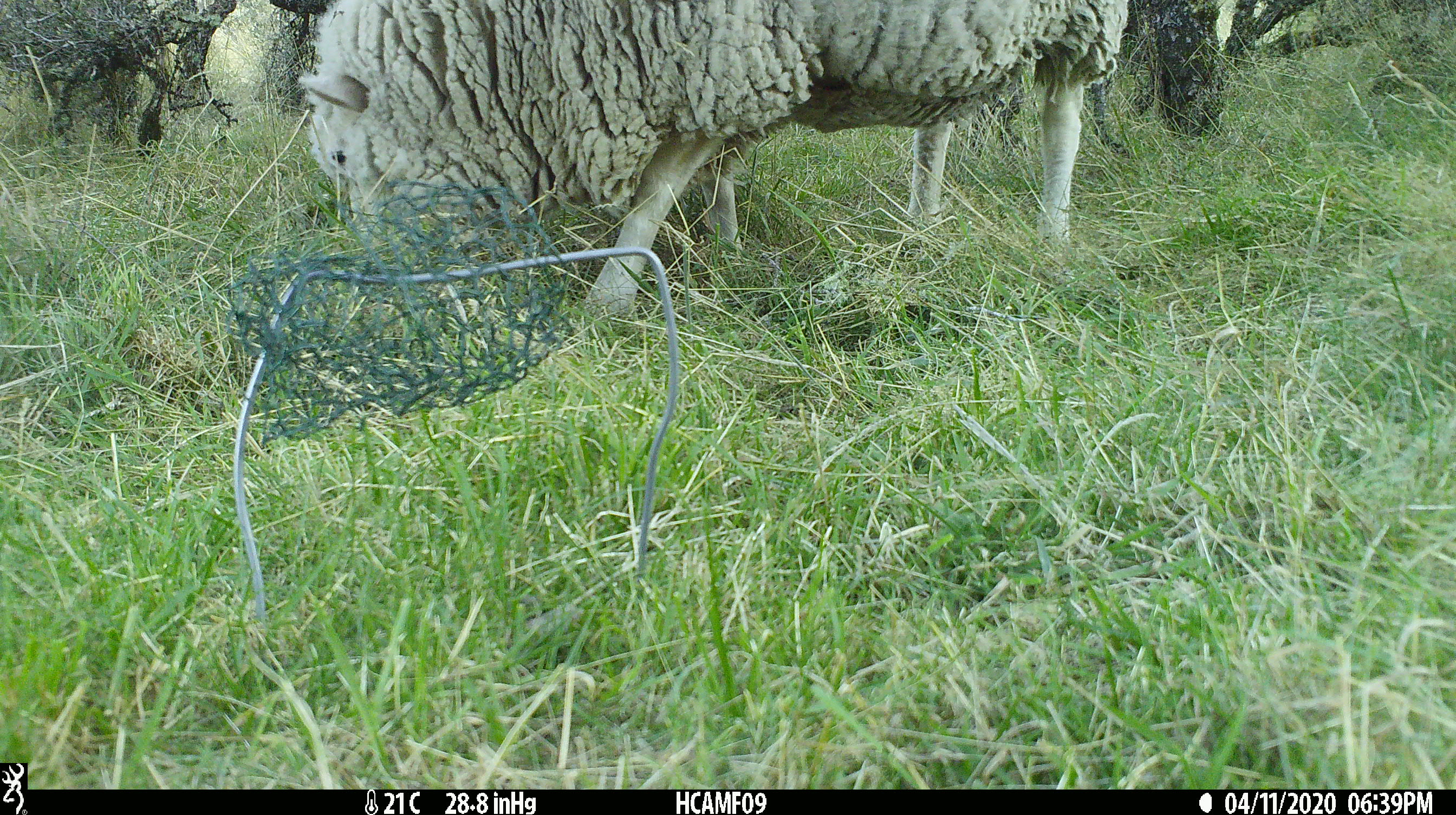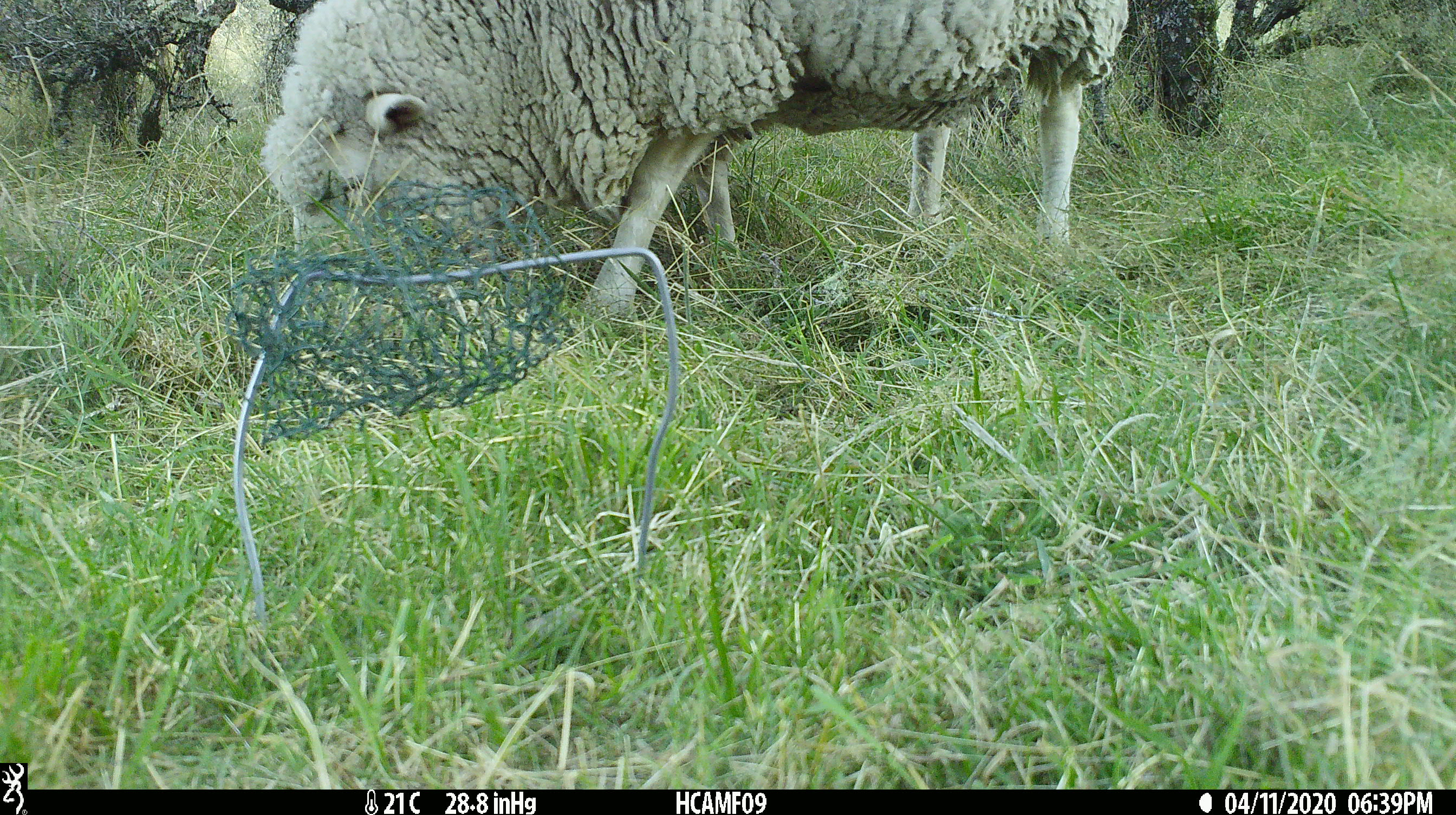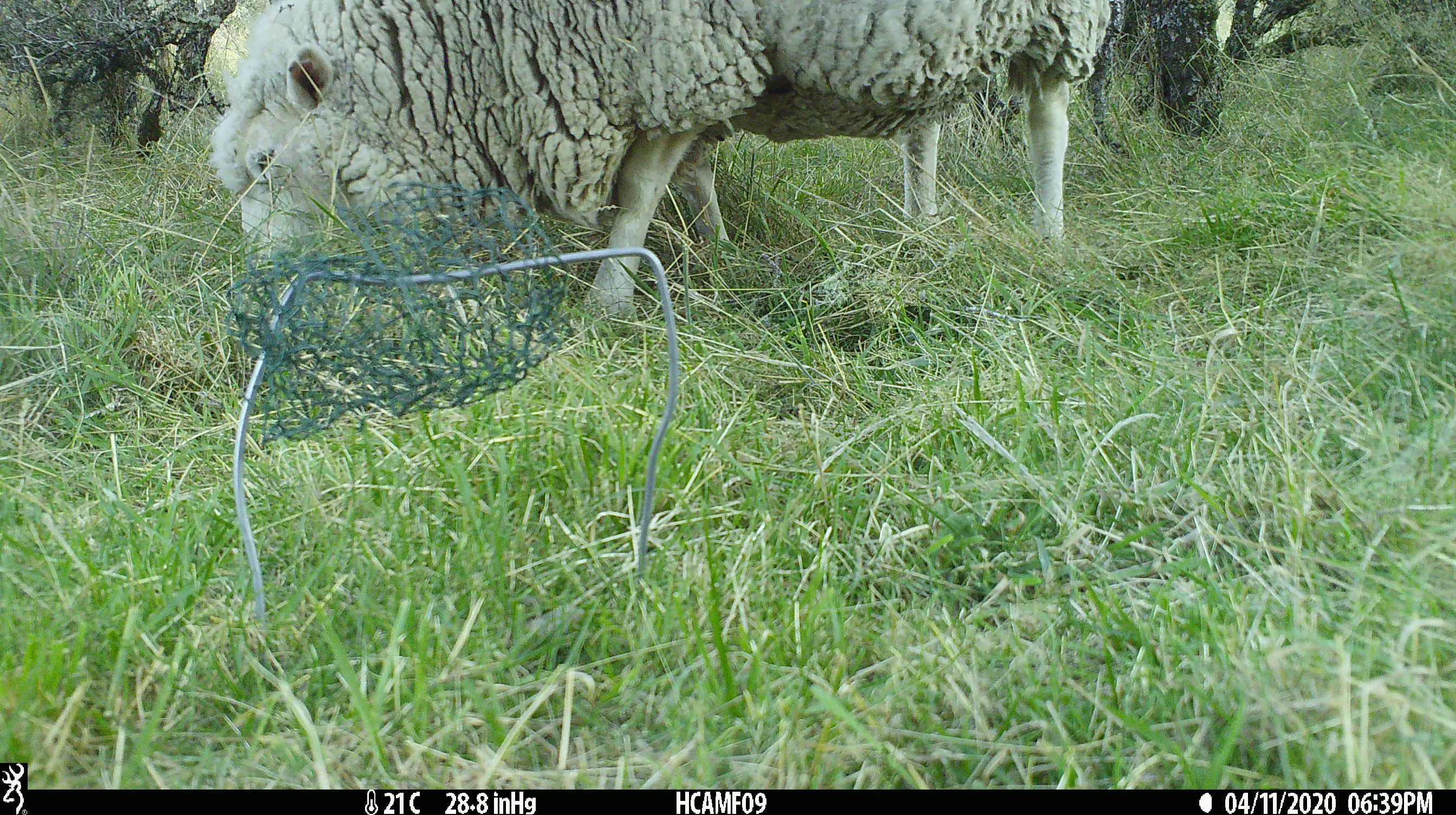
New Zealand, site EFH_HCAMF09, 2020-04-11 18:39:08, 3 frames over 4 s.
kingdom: Animalia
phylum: Chordata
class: Mammalia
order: Artiodactyla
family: Bovidae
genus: Ovis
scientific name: Ovis aries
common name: domestic sheep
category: sheep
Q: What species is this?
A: Sheep (domestic sheep) (Ovis aries).